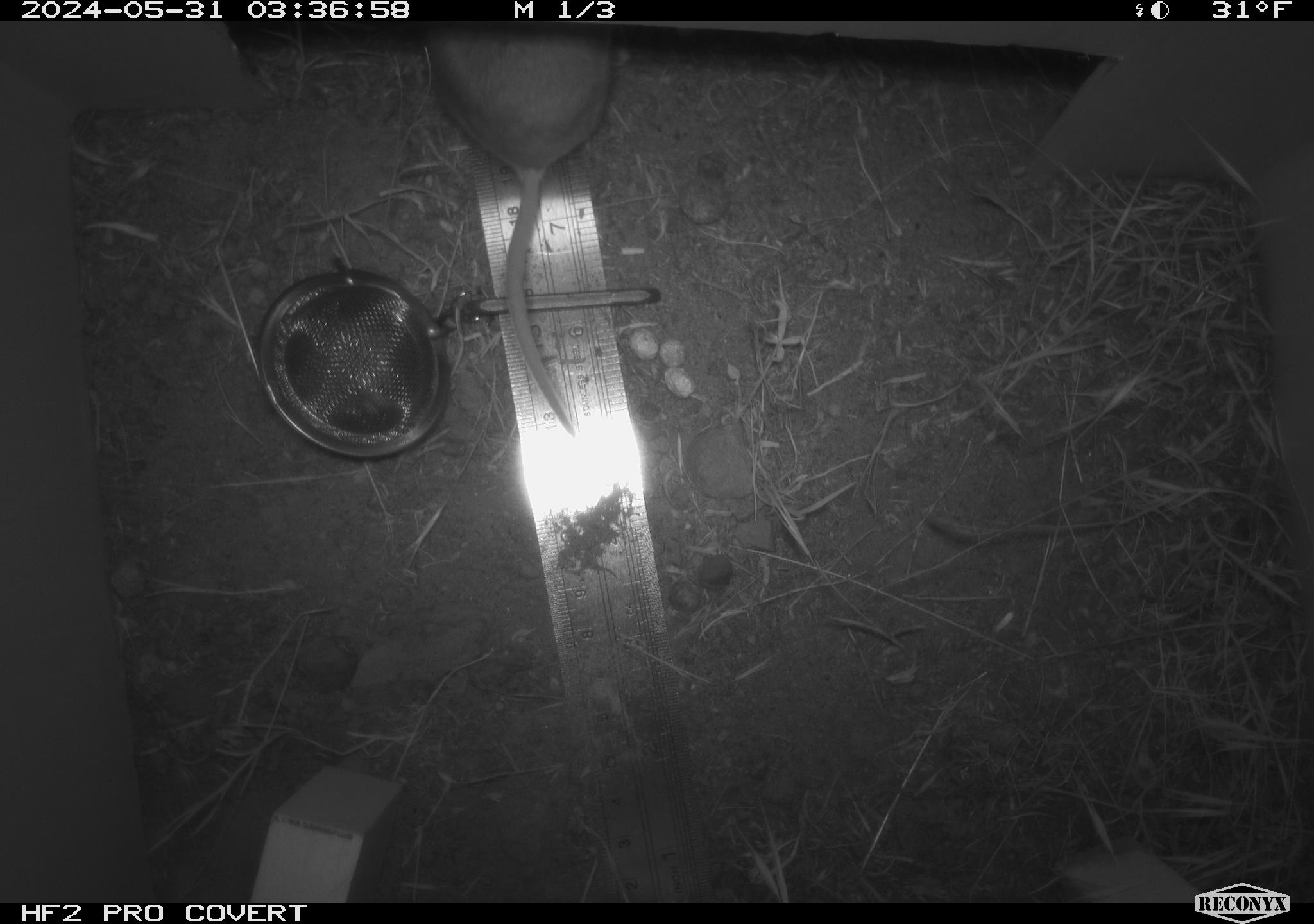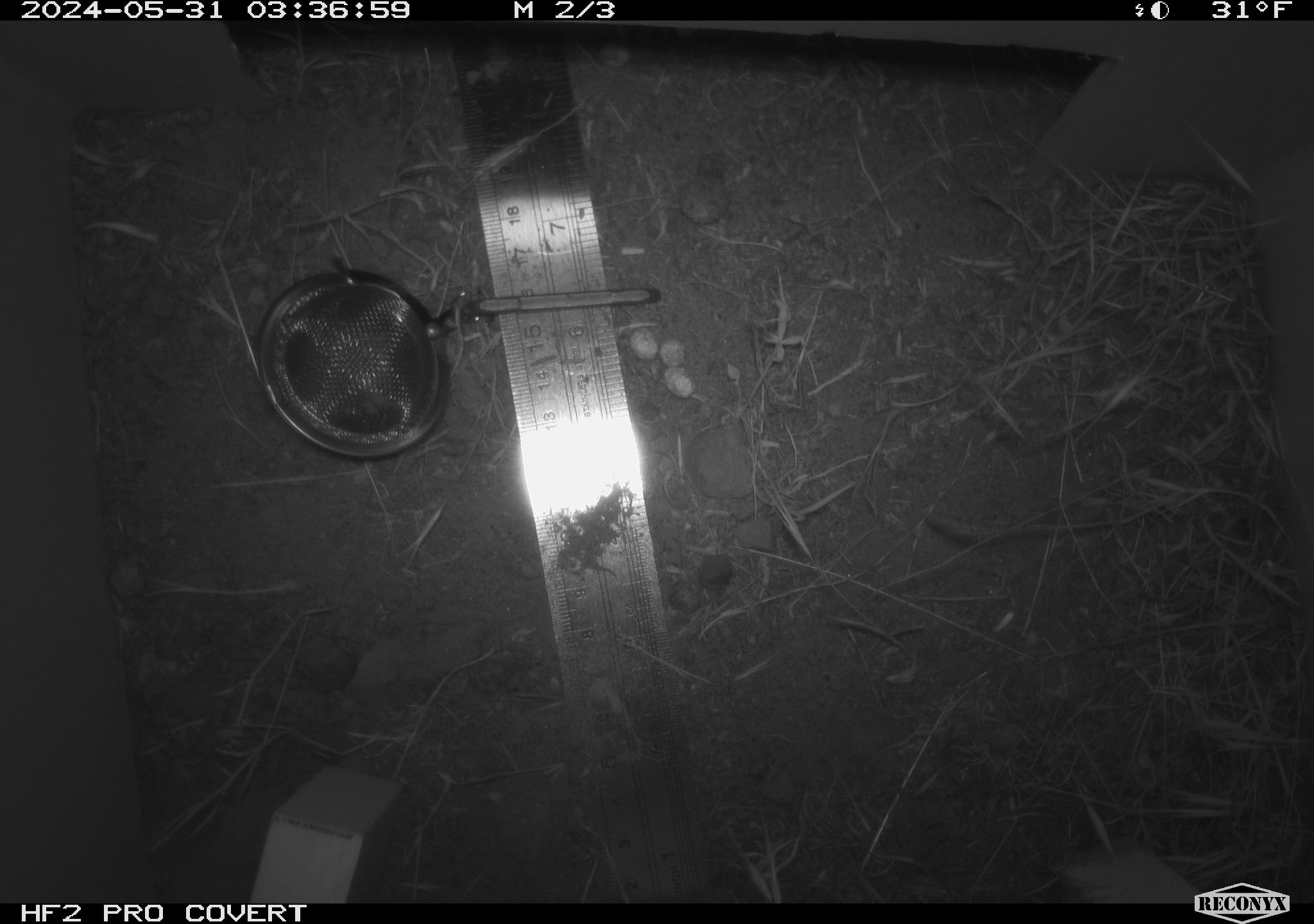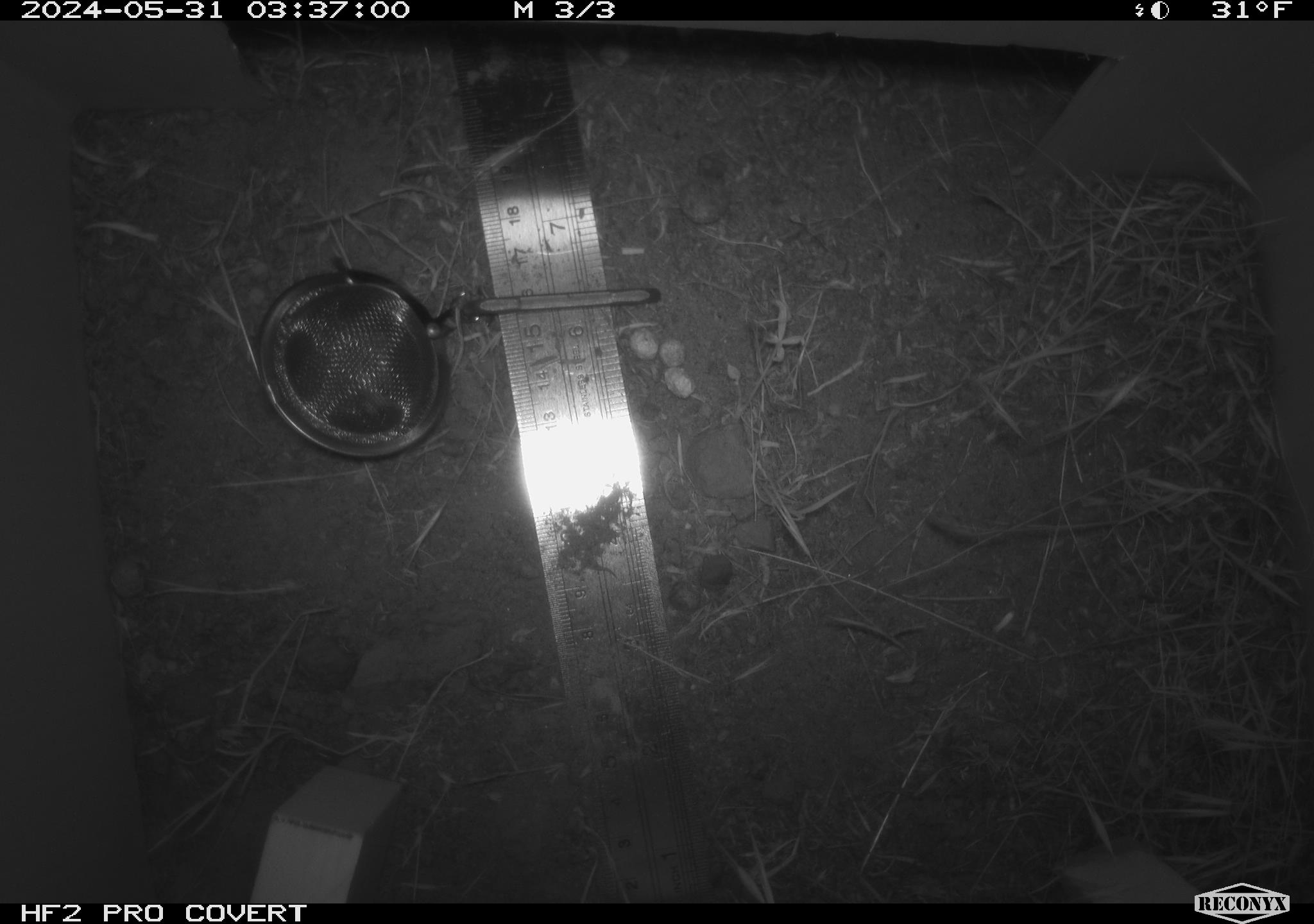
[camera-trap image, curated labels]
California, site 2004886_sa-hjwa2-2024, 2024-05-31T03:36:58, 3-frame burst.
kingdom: Animalia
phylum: Chordata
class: Mammalia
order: Rodentia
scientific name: Rodentia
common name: rodent